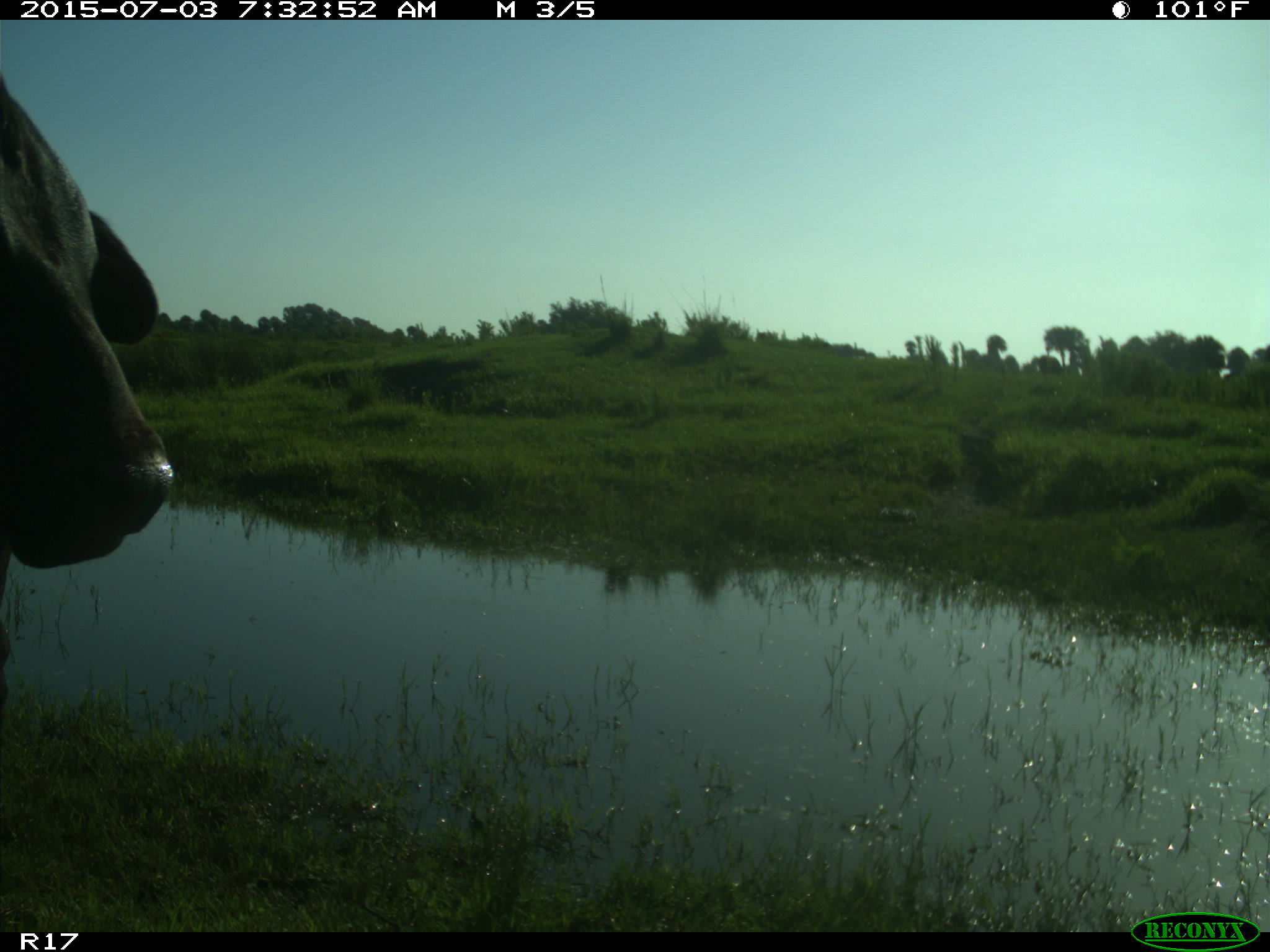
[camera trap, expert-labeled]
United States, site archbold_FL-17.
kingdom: Animalia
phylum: Chordata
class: Mammalia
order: Artiodactyla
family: Bovidae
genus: Bos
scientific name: Bos taurus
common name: domestic cow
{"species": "Bos taurus (domestic cow)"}